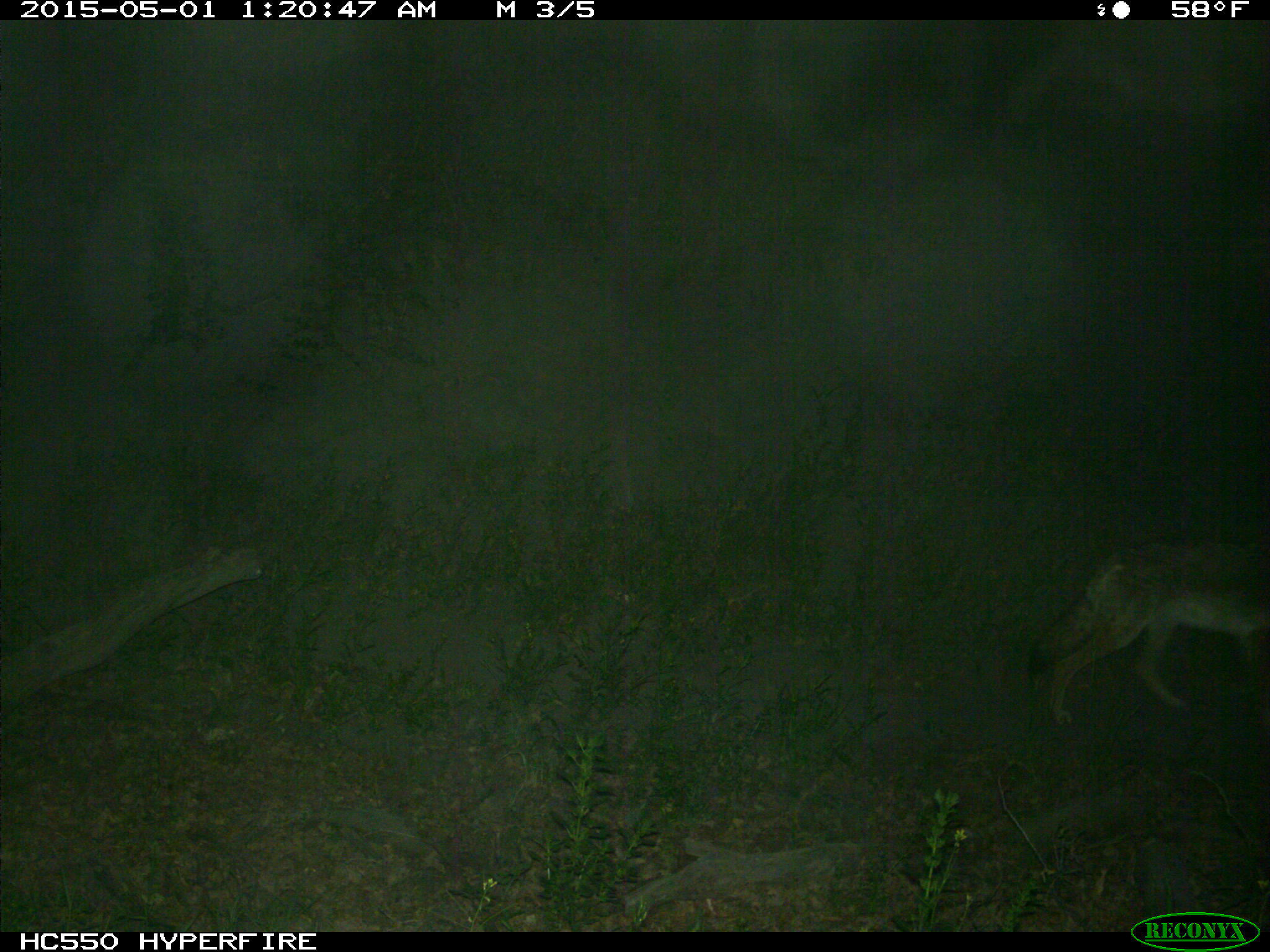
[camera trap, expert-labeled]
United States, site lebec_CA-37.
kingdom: Animalia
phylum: Chordata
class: Mammalia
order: Carnivora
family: Canidae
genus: Canis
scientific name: Canis latrans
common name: coyote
Canis latrans (coyote).